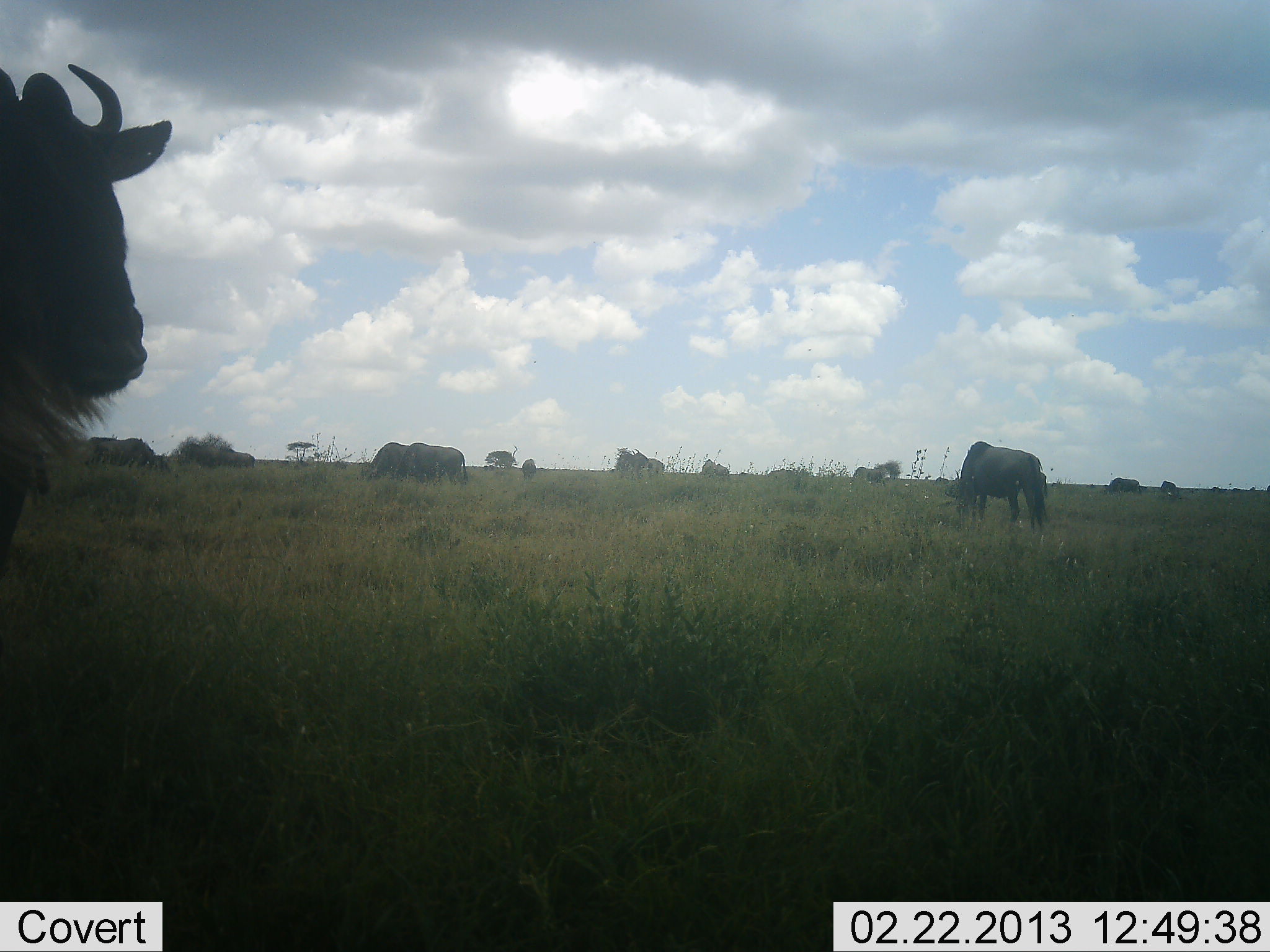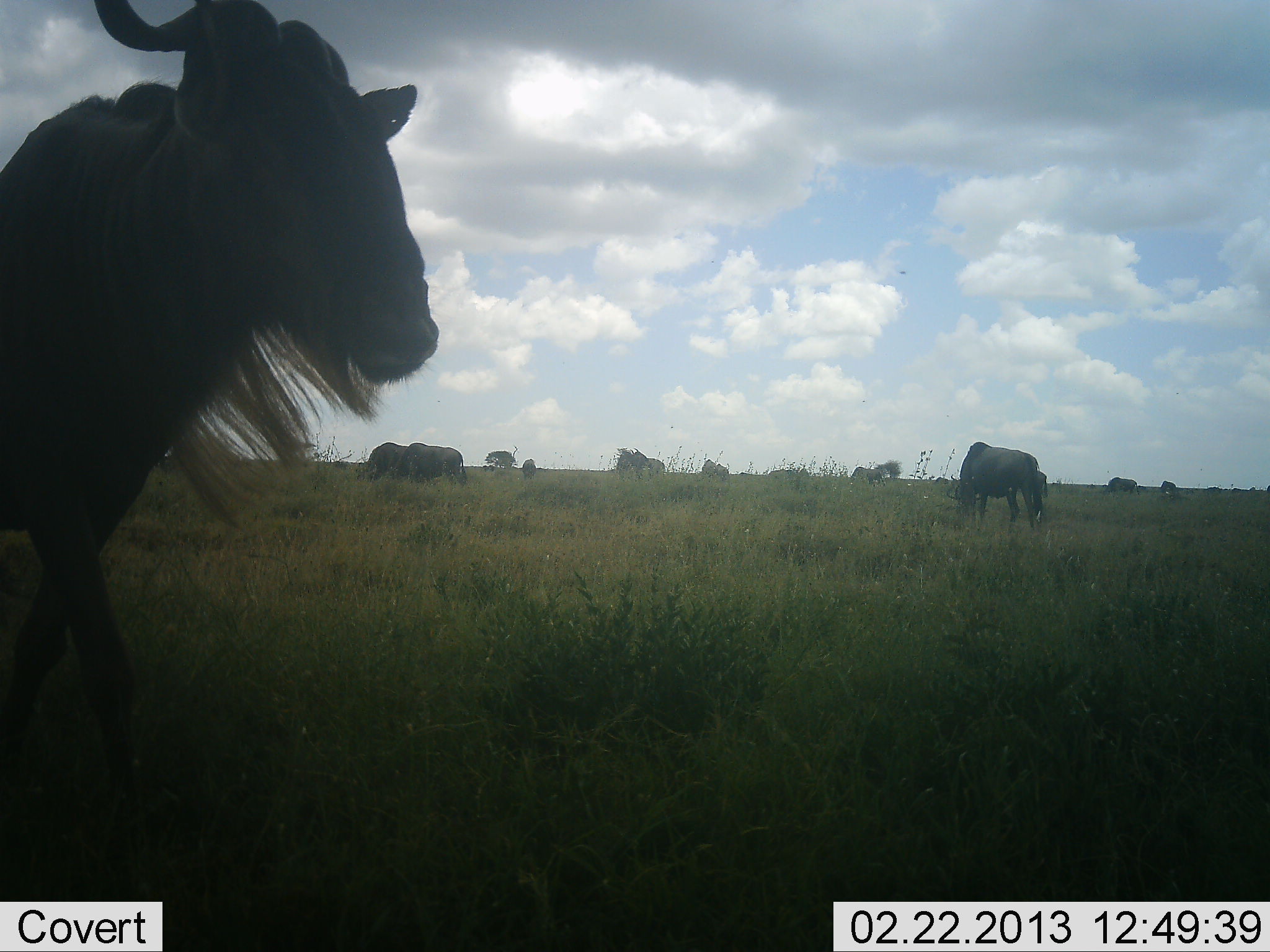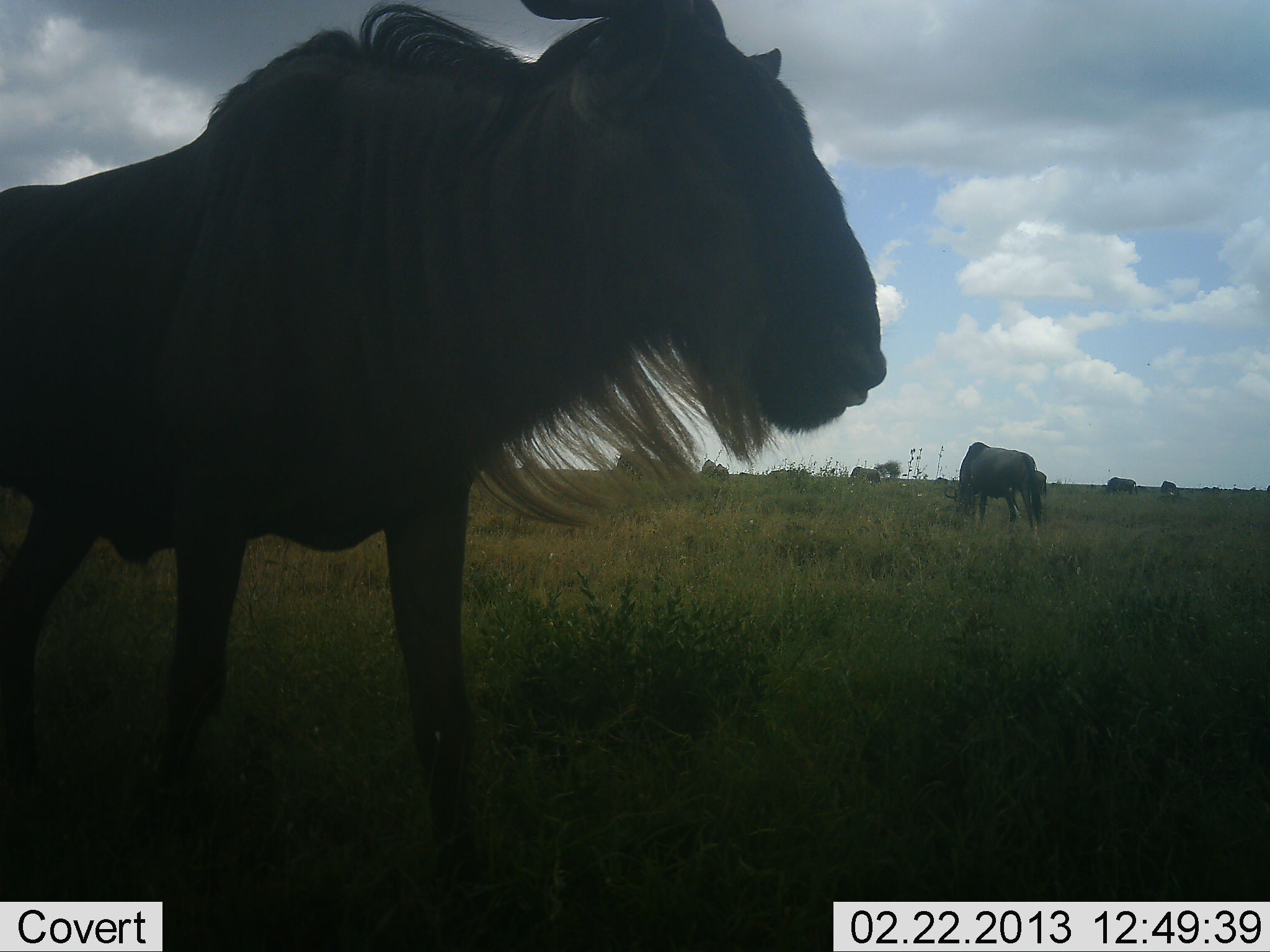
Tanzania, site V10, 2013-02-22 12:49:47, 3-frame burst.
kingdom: Animalia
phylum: Chordata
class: Mammalia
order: Artiodactyla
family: Bovidae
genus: Connochaetes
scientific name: Connochaetes taurinus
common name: blue wildebeest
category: wildebeest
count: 11-50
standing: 43%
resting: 0%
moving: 78%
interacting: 0%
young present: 0%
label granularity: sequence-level